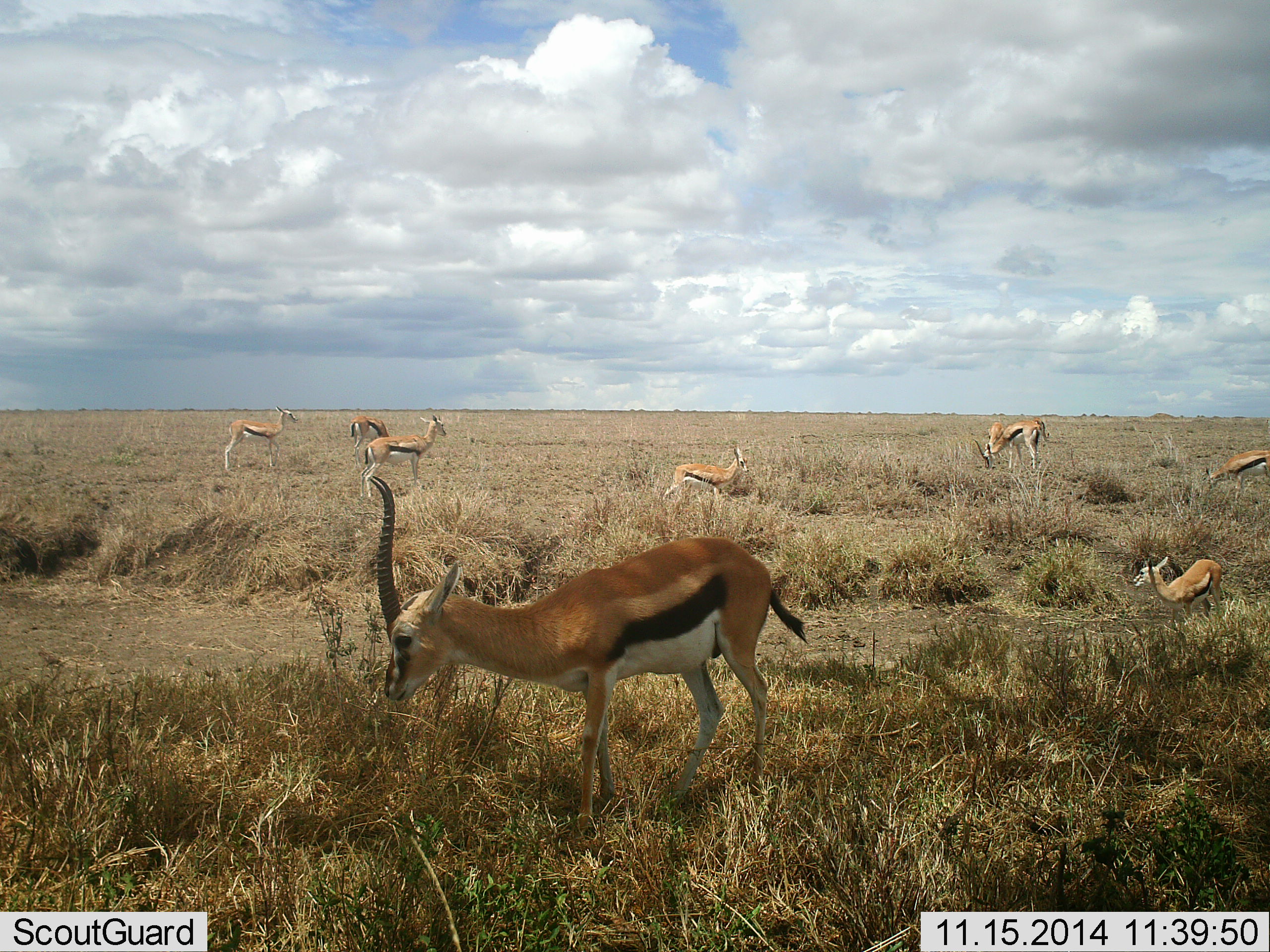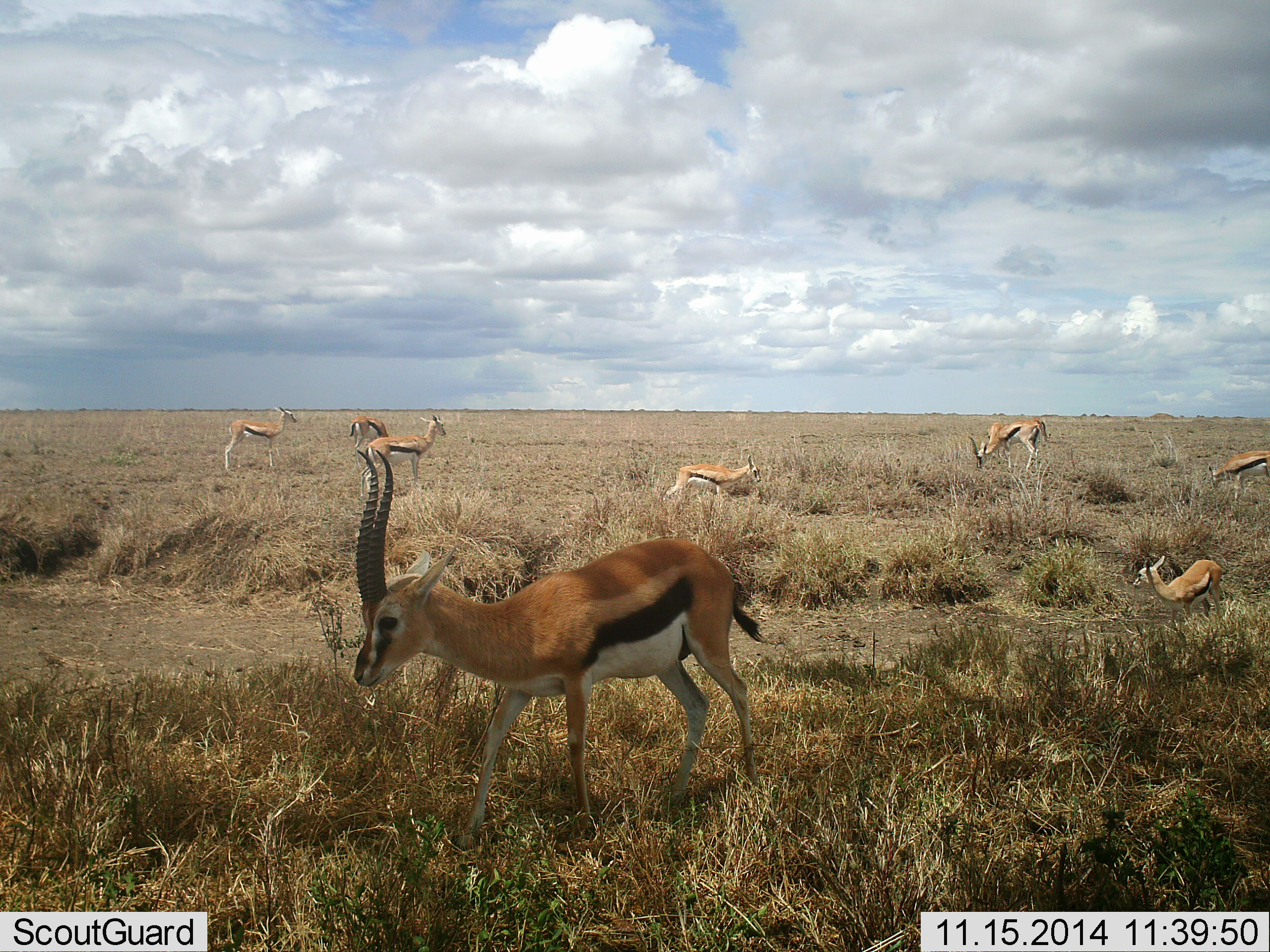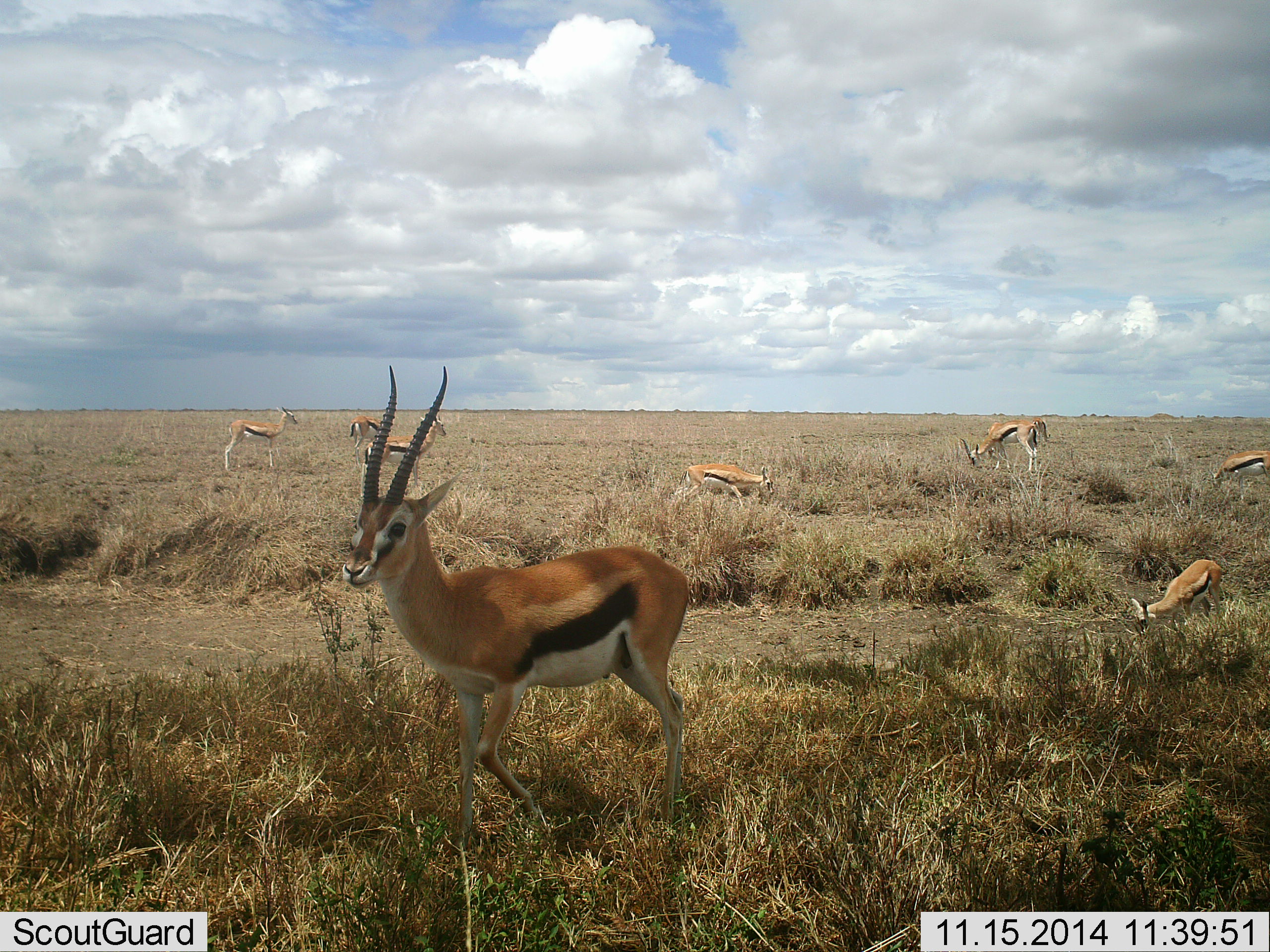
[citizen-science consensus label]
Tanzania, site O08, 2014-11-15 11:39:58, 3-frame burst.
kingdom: Animalia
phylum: Chordata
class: Mammalia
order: Artiodactyla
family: Bovidae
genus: Eudorcas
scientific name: Eudorcas thomsonii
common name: thomson's gazelle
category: gazellethomsons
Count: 8.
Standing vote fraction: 90%.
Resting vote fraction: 10%.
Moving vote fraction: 20%.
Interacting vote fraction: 0%.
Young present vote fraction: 20%.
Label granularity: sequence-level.